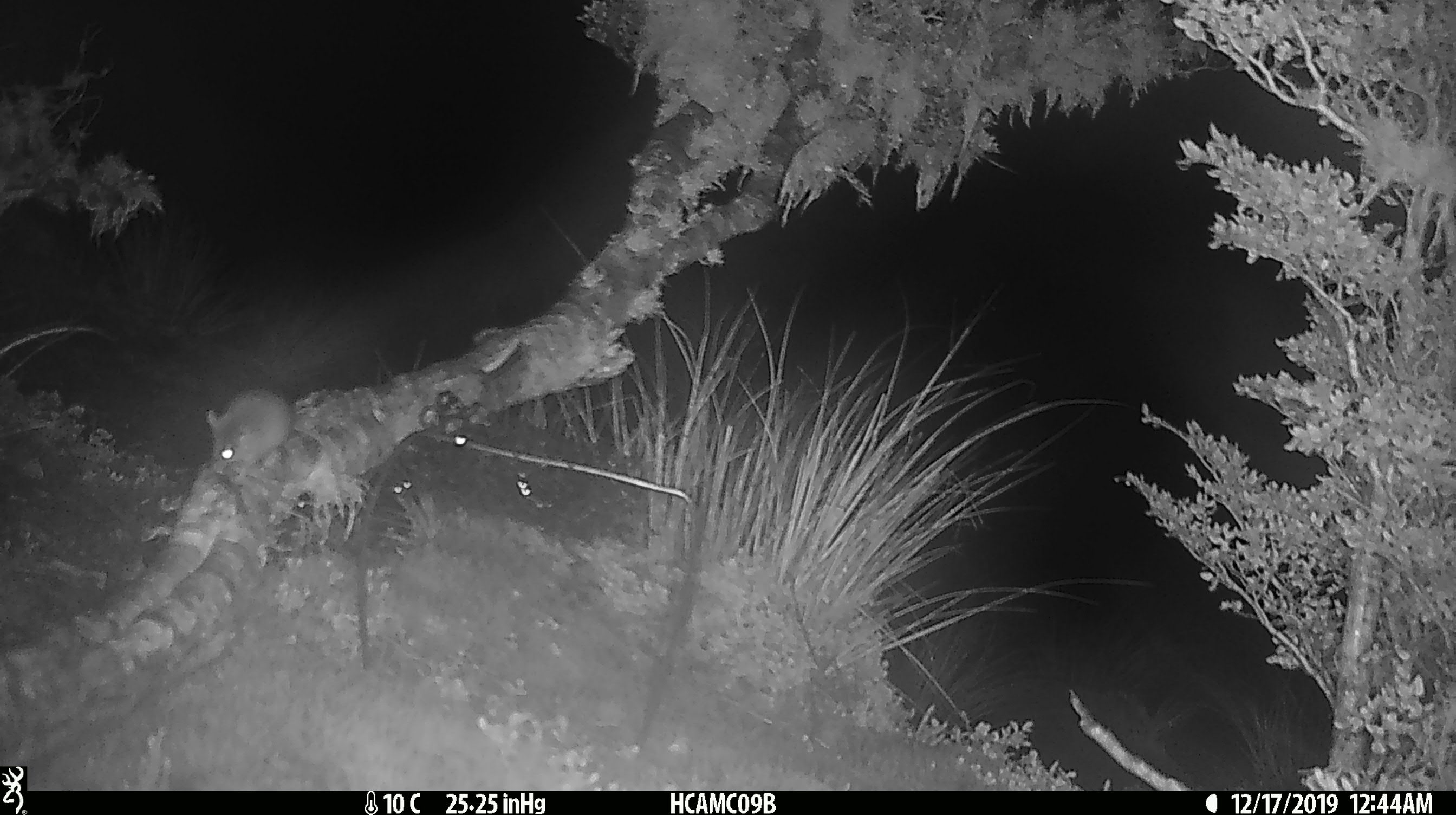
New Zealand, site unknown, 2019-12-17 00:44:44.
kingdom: Animalia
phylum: Chordata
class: Mammalia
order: Rodentia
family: Muridae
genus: Mus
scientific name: Mus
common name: mouse